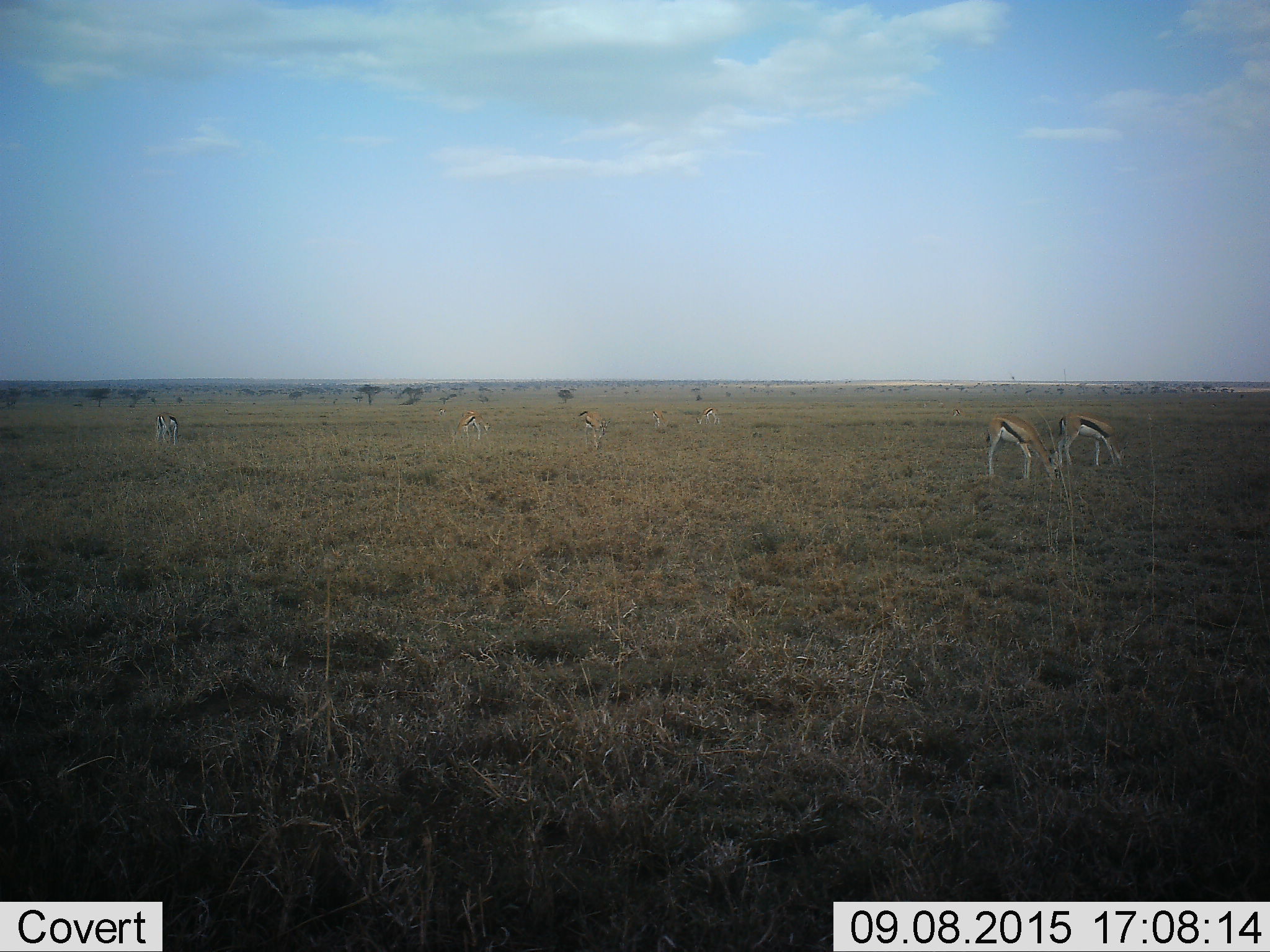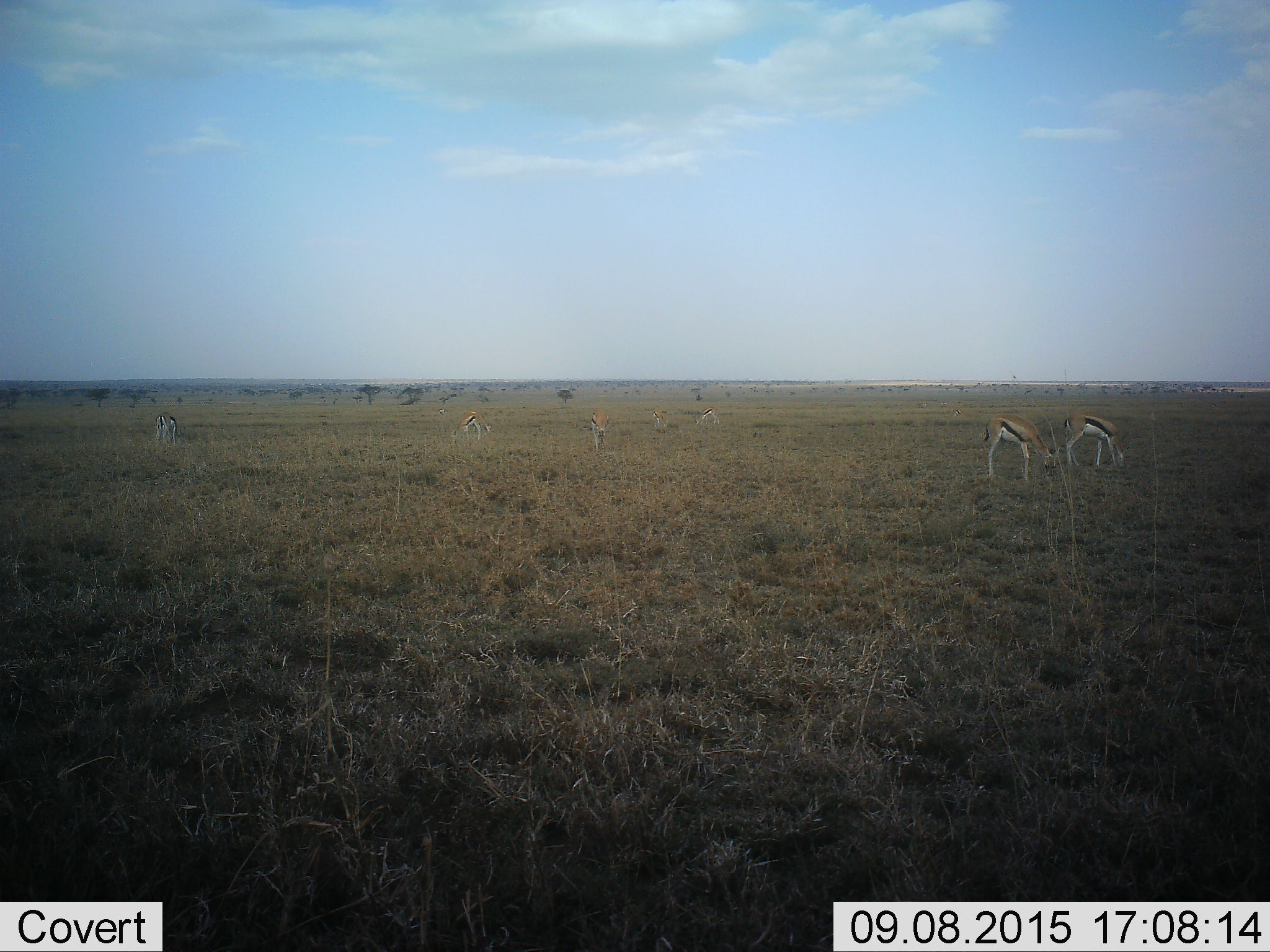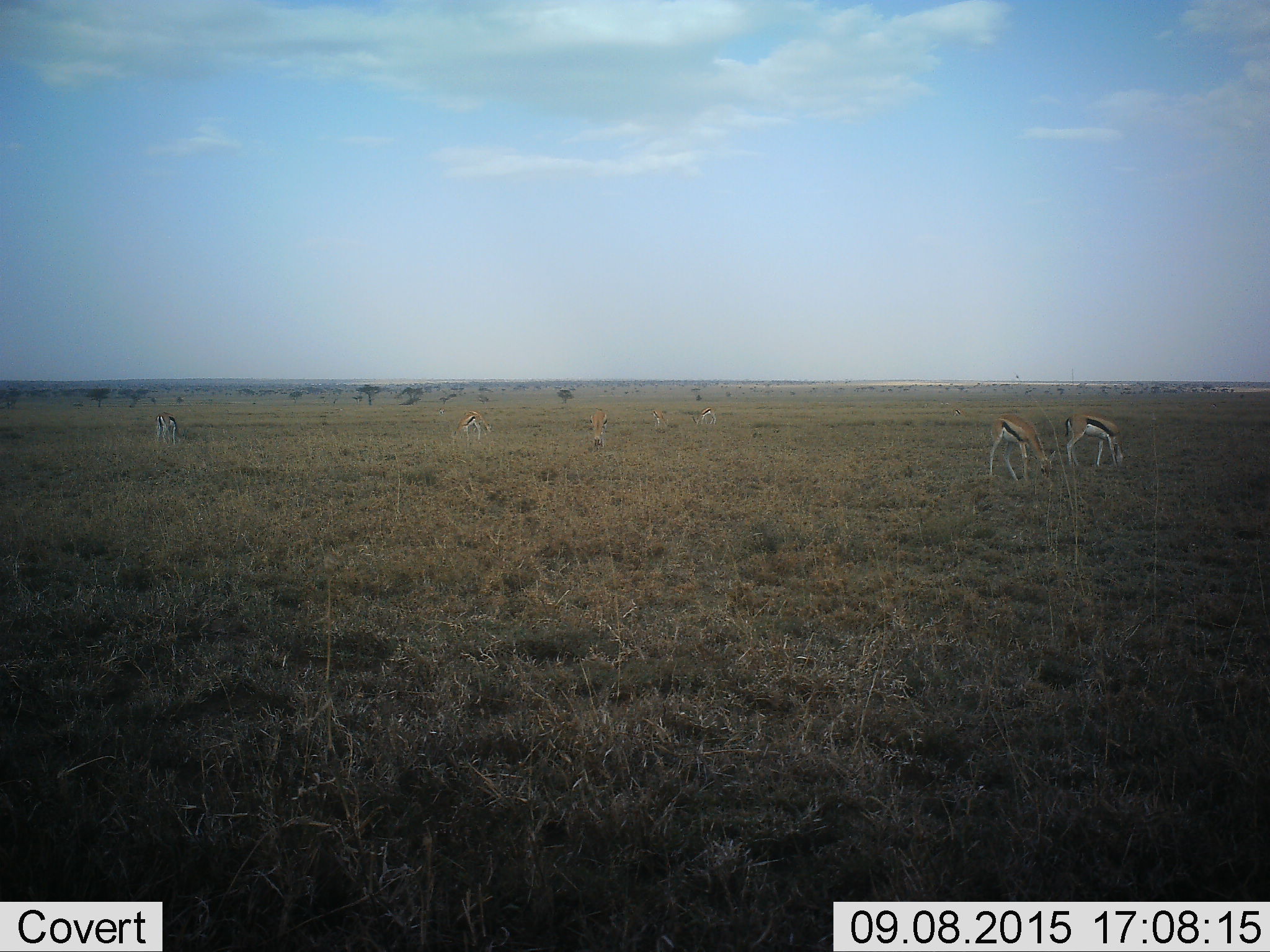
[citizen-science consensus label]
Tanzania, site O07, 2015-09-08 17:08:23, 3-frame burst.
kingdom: Animalia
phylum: Chordata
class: Mammalia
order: Artiodactyla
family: Bovidae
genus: Eudorcas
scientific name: Eudorcas thomsonii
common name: thomson's gazelle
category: gazellethomsons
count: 8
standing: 33%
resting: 0%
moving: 22%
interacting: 0%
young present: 11%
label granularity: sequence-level